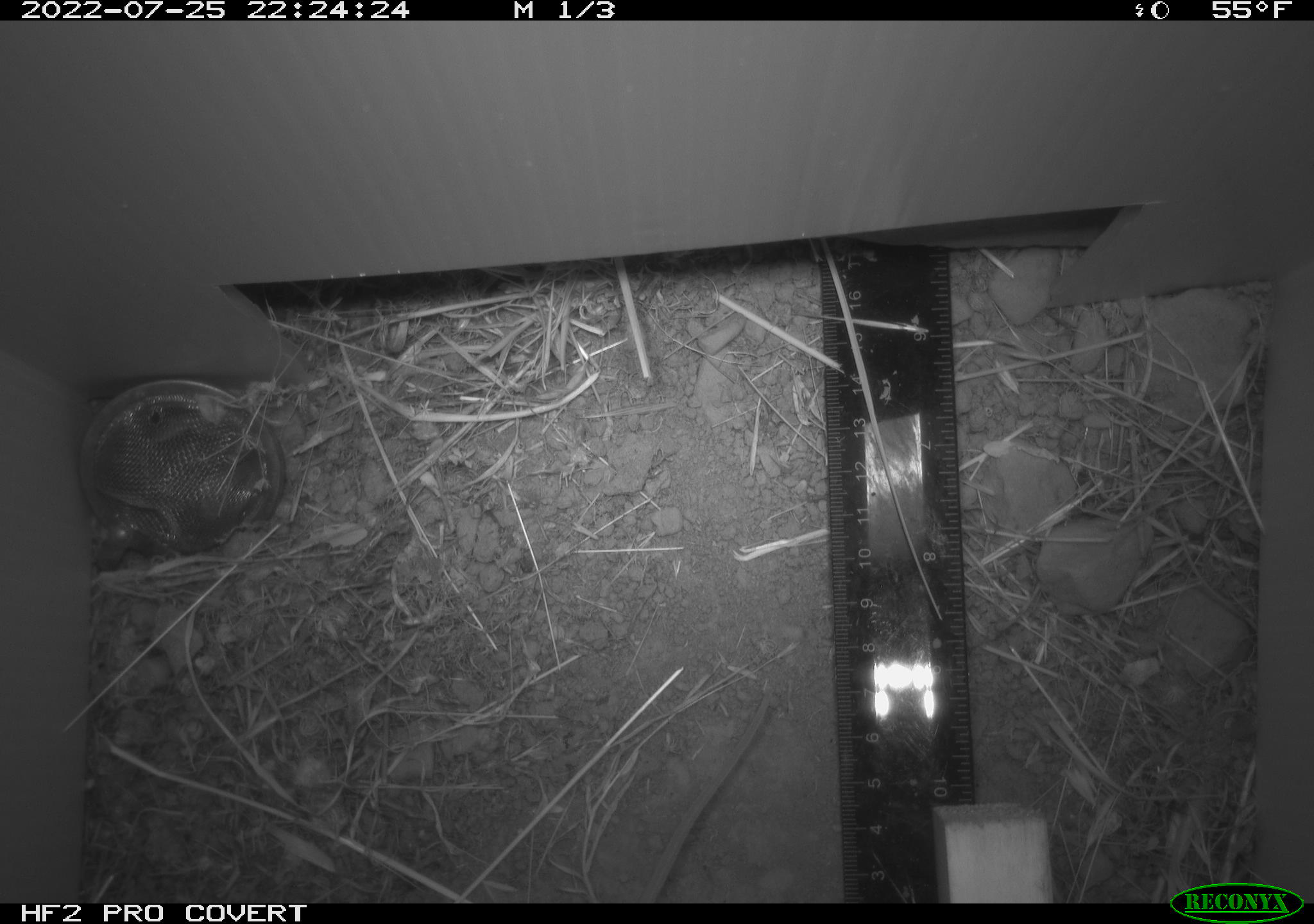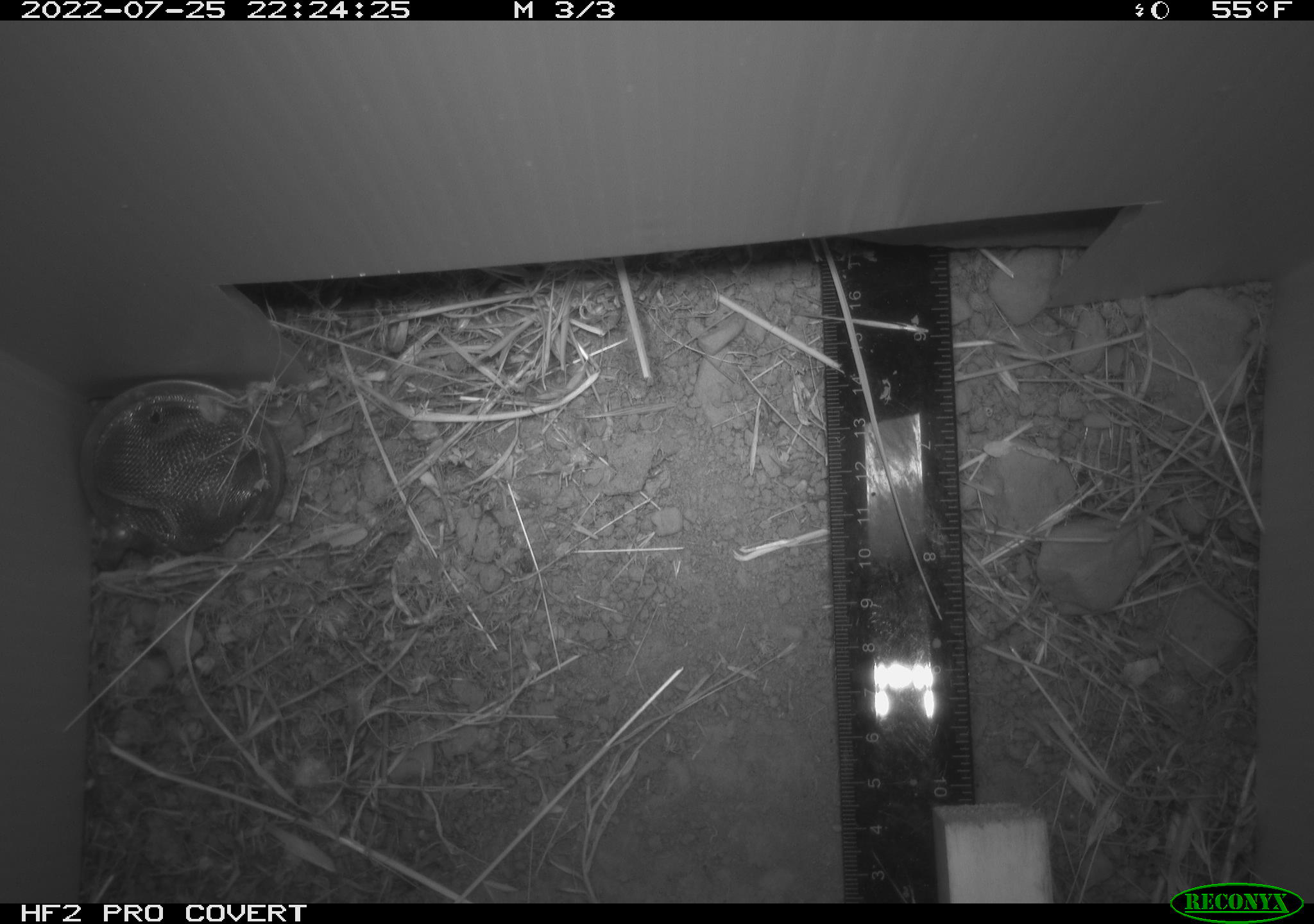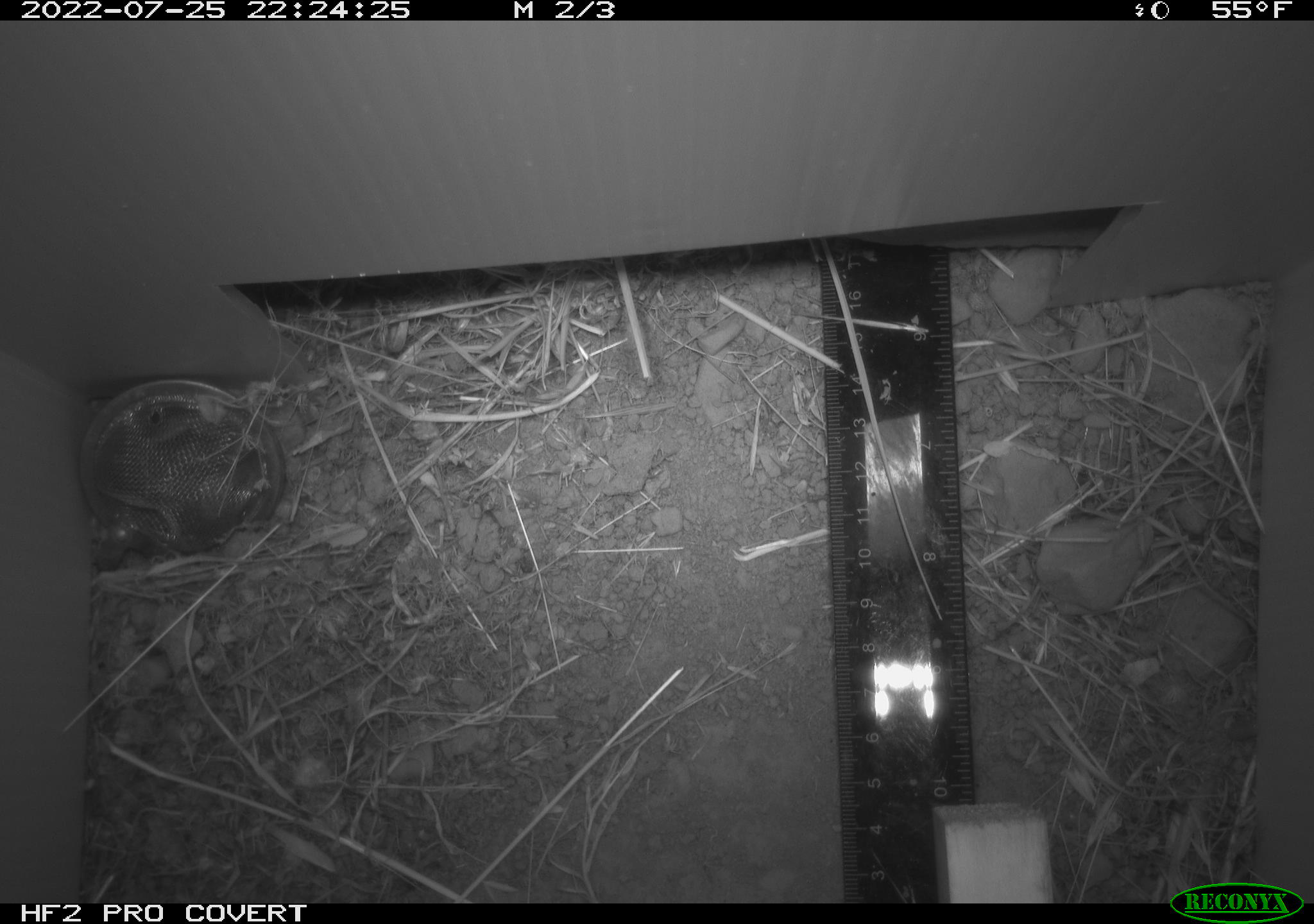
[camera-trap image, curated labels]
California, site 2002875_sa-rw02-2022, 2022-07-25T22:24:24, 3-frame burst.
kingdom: Animalia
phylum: Chordata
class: Mammalia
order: Rodentia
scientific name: Rodentia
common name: mouse species